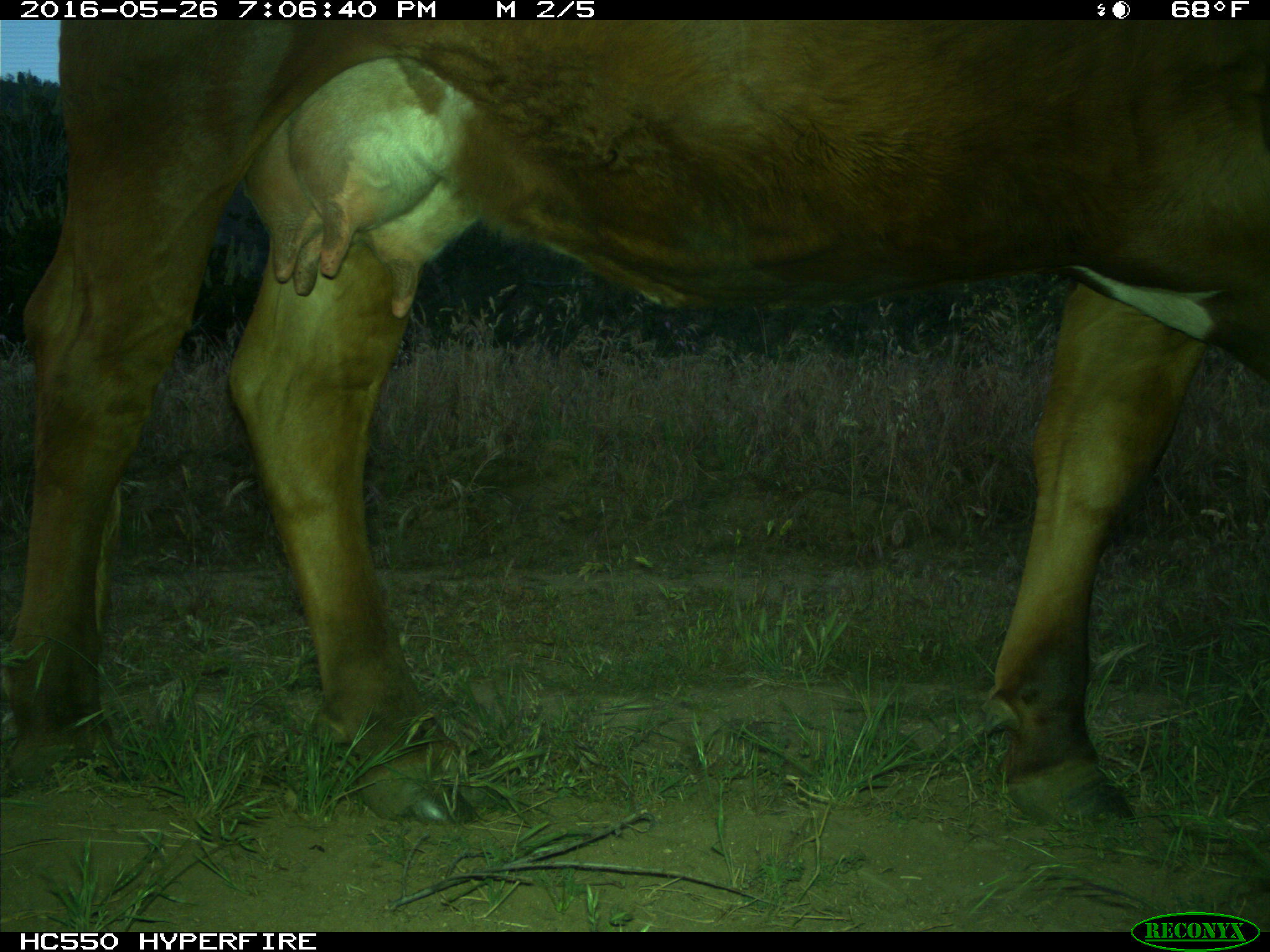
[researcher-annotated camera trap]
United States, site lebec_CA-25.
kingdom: Animalia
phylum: Chordata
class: Mammalia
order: Artiodactyla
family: Bovidae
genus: Bos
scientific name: Bos taurus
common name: domestic cow